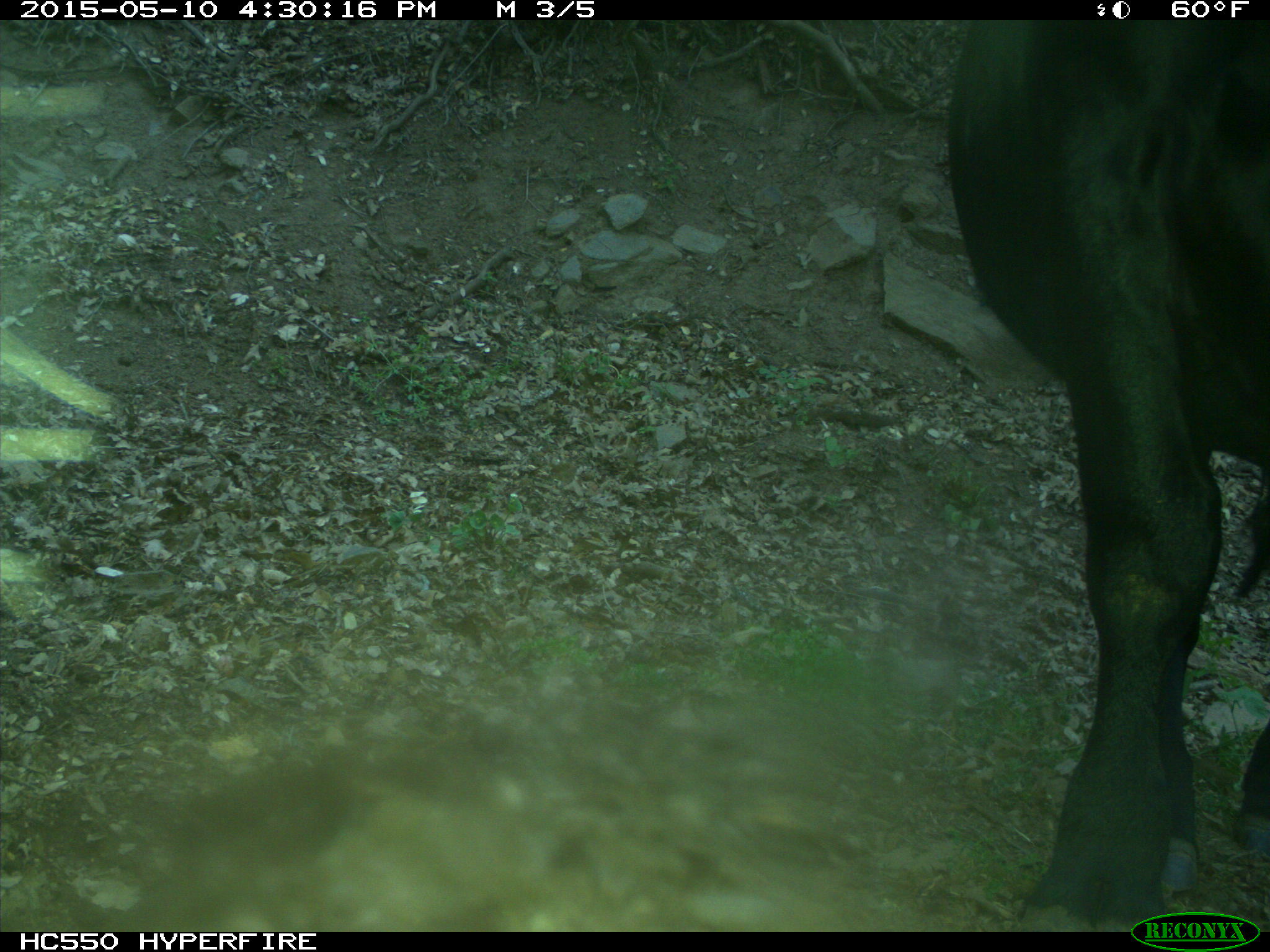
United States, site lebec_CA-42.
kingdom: Animalia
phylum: Chordata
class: Mammalia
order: Artiodactyla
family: Bovidae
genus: Bos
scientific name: Bos taurus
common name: domestic cow